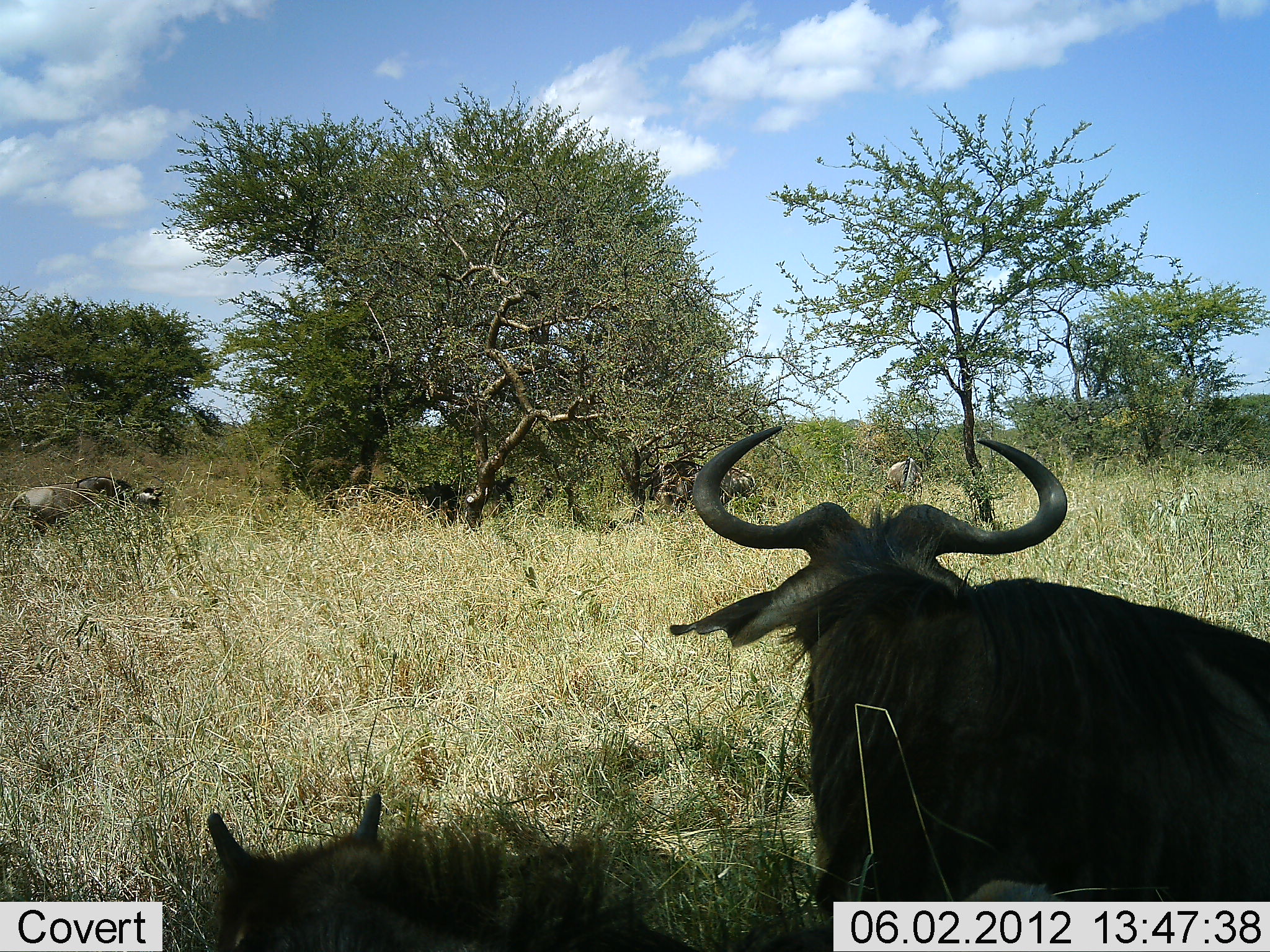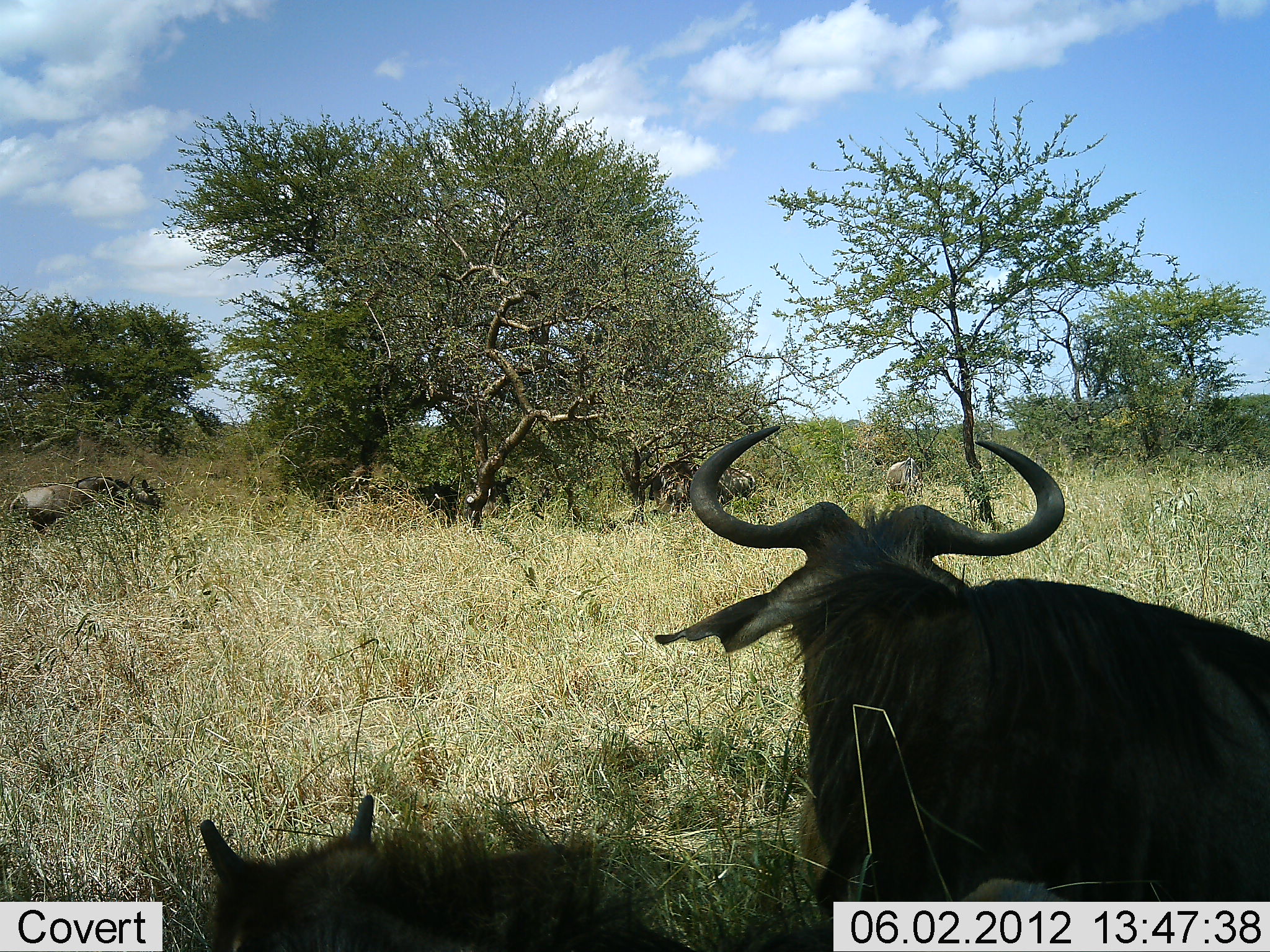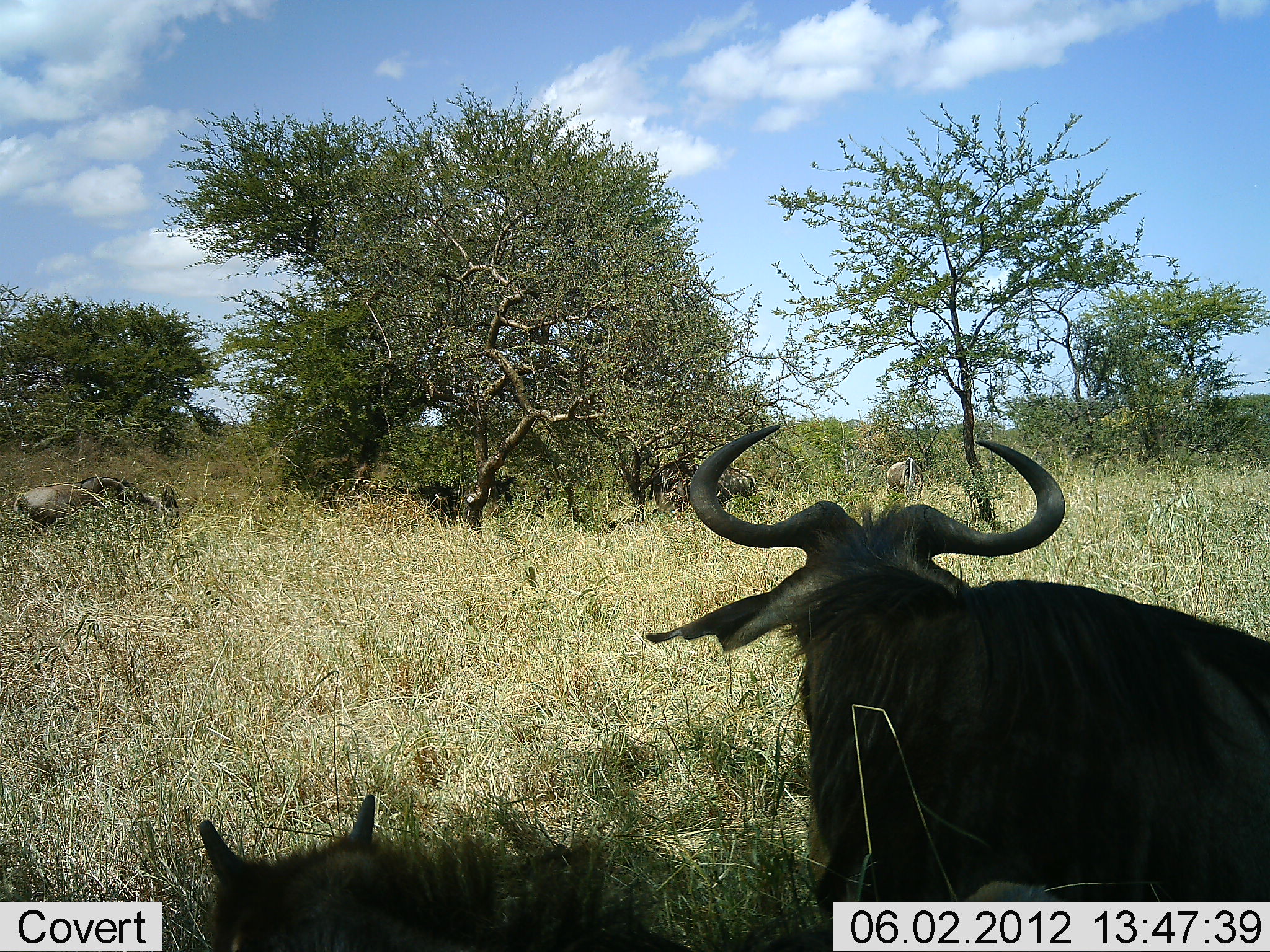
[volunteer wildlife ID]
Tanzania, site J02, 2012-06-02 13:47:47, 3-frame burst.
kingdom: Animalia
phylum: Chordata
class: Mammalia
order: Artiodactyla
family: Bovidae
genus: Connochaetes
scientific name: Connochaetes taurinus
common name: blue wildebeest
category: wildebeest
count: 4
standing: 50%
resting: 80%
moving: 0%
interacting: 0%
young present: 50%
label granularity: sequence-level